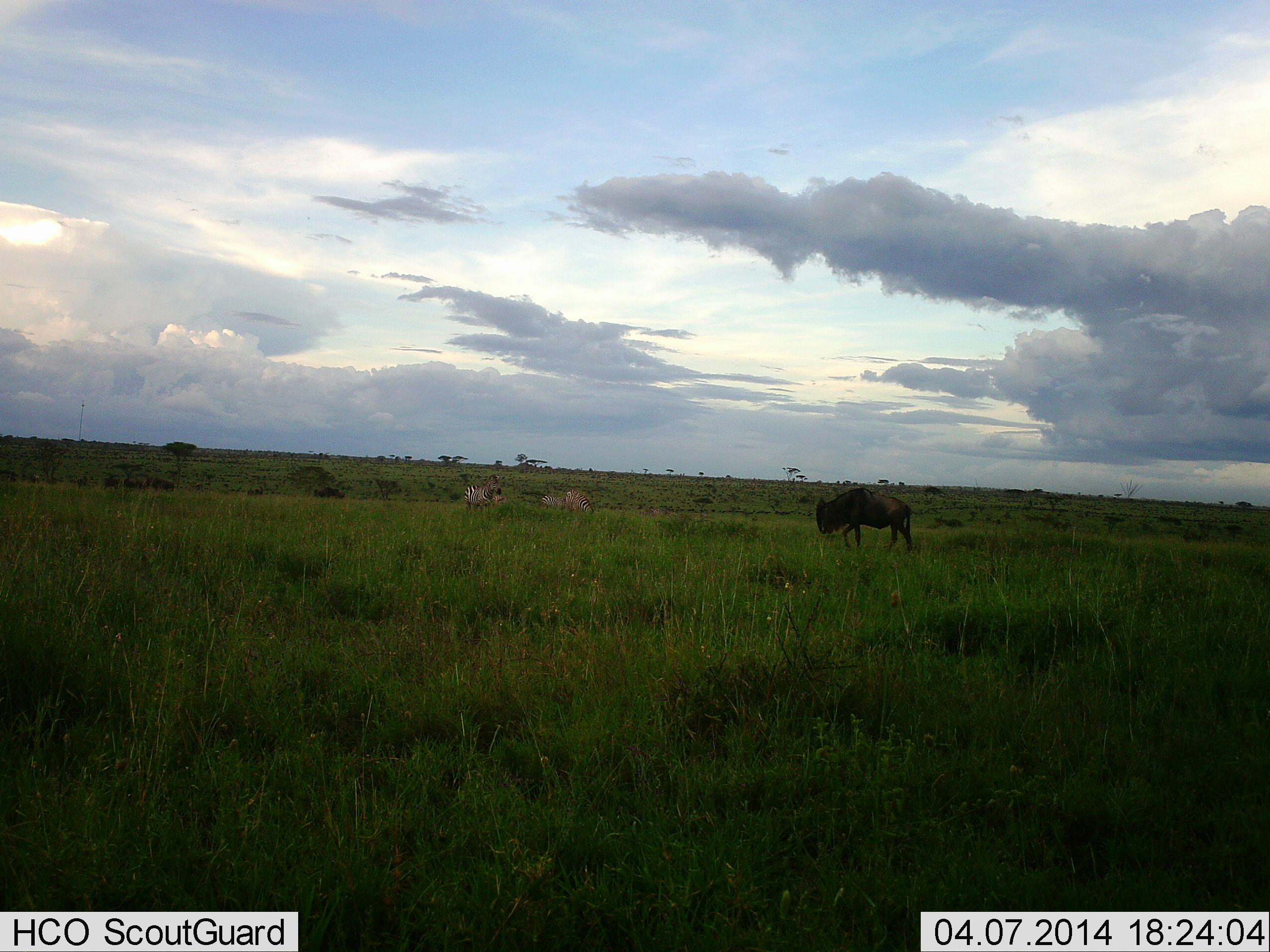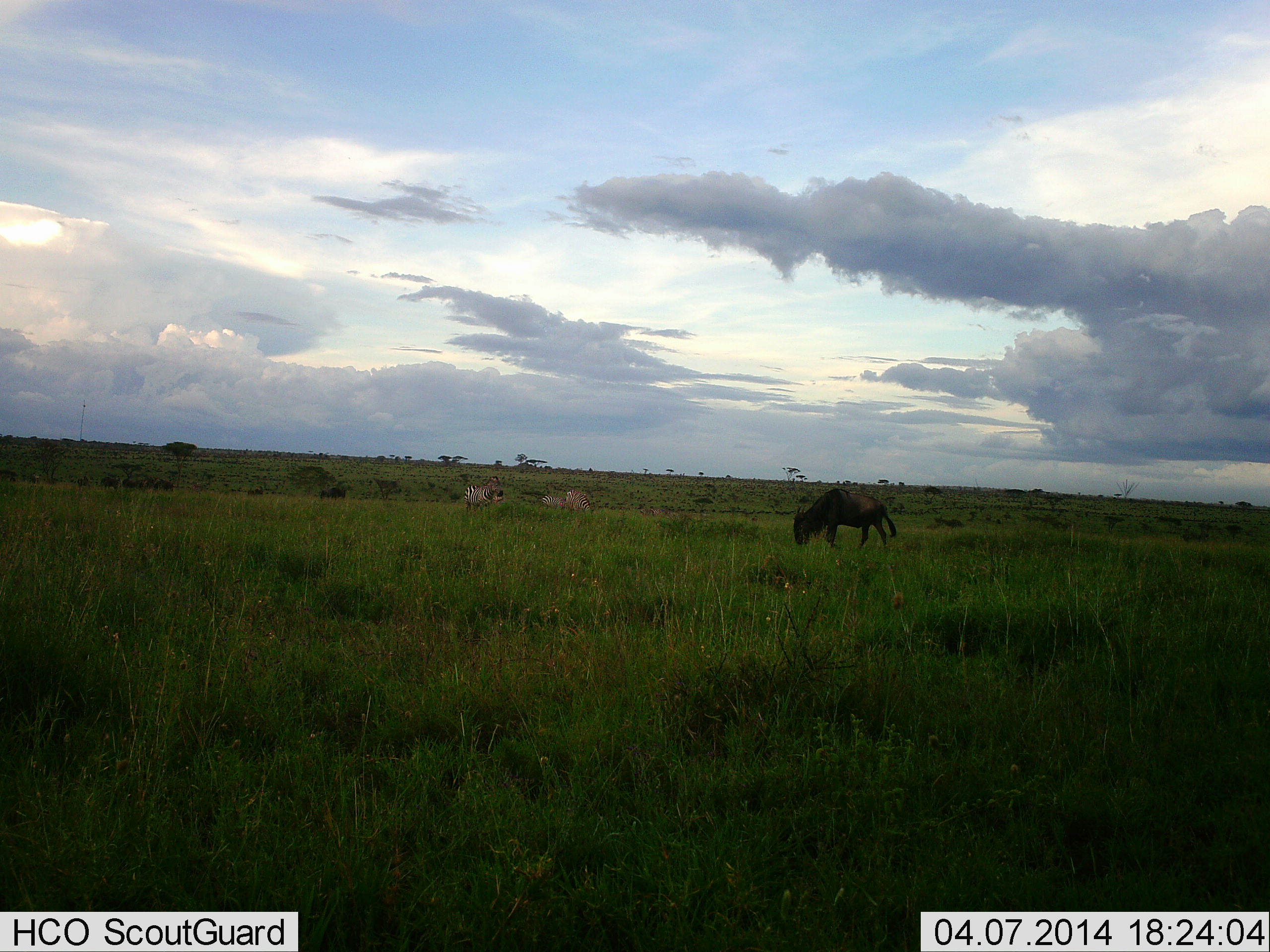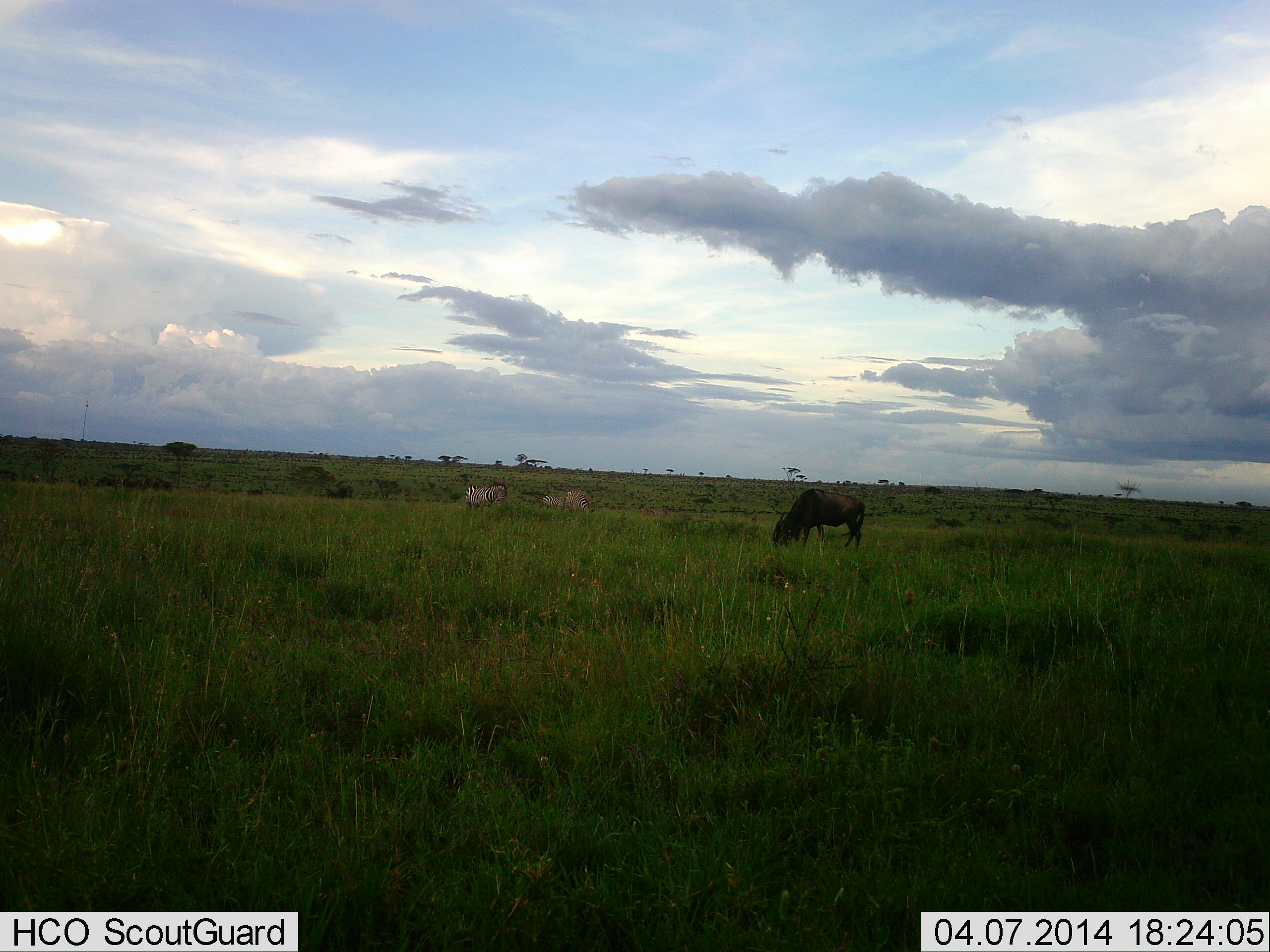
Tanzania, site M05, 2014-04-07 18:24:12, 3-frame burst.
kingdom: Animalia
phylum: Chordata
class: Mammalia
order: Artiodactyla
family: Bovidae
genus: Connochaetes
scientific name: Connochaetes taurinus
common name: blue wildebeest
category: wildebeest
Wildebeest (blue wildebeest) (Connochaetes taurinus), count 1. Behavior (volunteer vote fractions): standing 23%, resting 0%, moving 54%, interacting 0%. Young present (vote fraction): 0%. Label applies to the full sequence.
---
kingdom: Animalia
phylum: Chordata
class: Mammalia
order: Perissodactyla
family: Equidae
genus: Equus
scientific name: Equus quagga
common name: plains zebra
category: zebra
Zebra (plains zebra) (Equus quagga), count 1. Behavior (volunteer vote fractions): standing 91%, resting 0%, moving 0%, interacting 0%. Young present (vote fraction): 0%. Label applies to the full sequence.